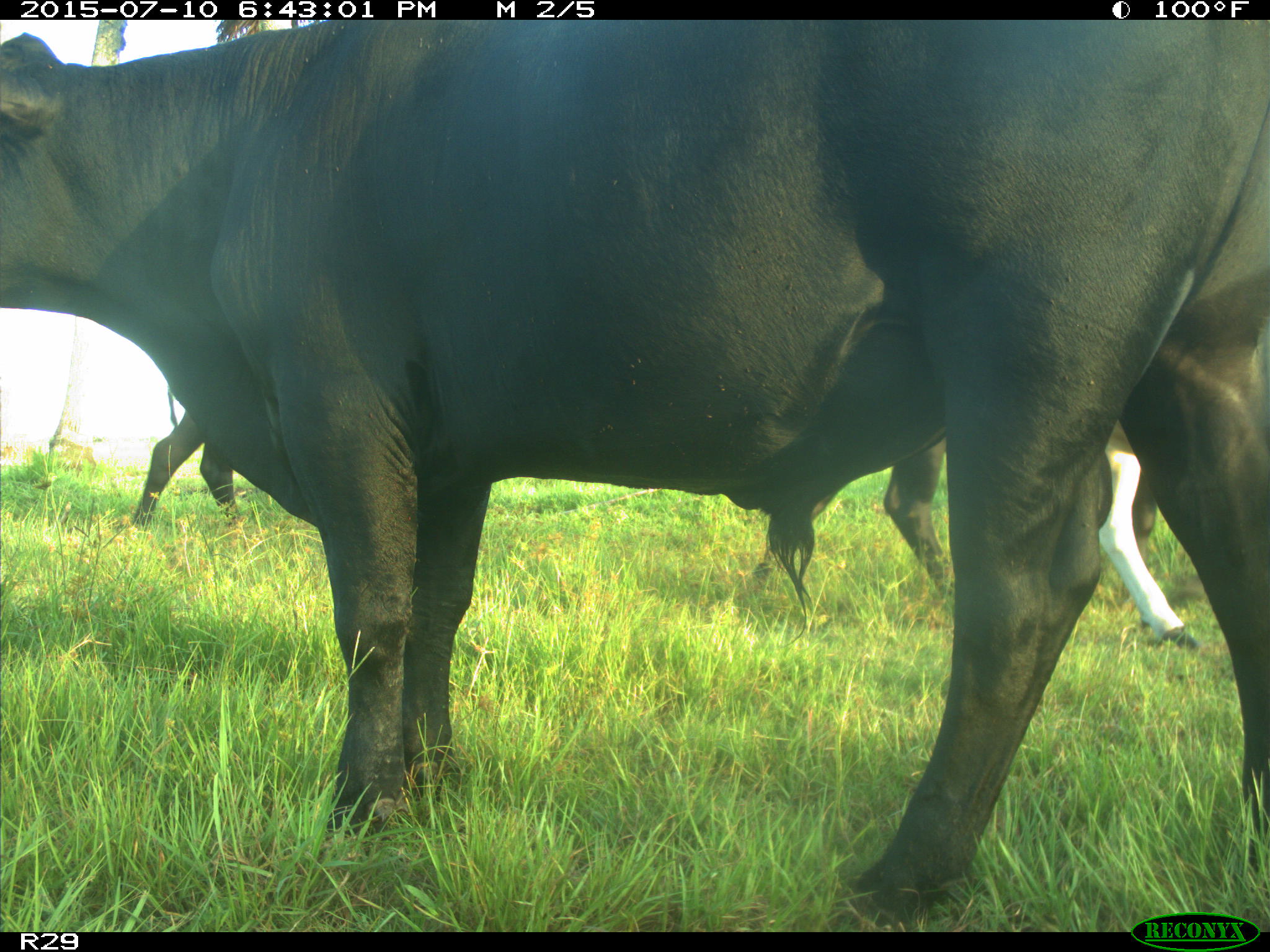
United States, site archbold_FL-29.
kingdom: Animalia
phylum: Chordata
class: Mammalia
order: Artiodactyla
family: Bovidae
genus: Bos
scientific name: Bos taurus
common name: domestic cow